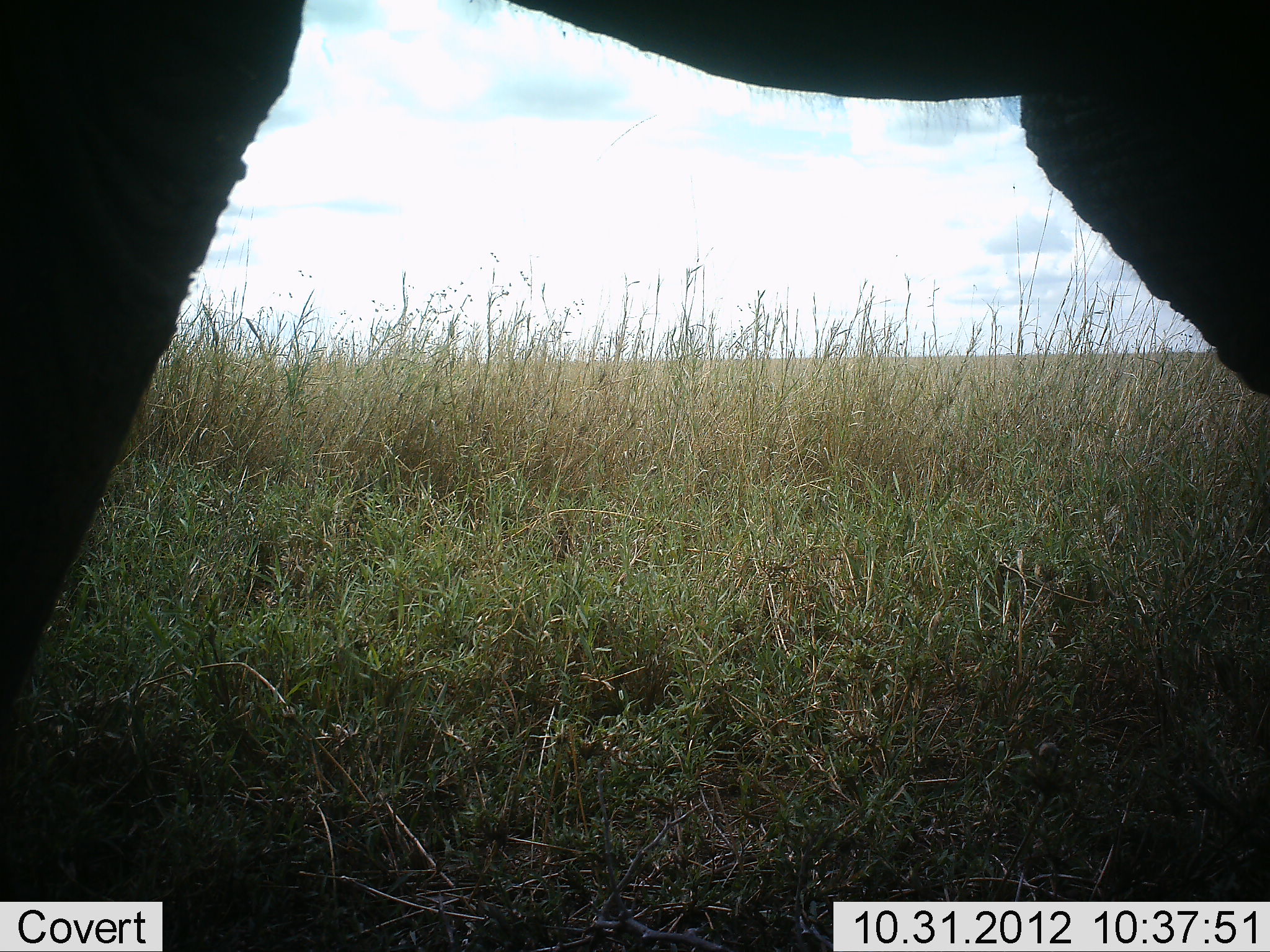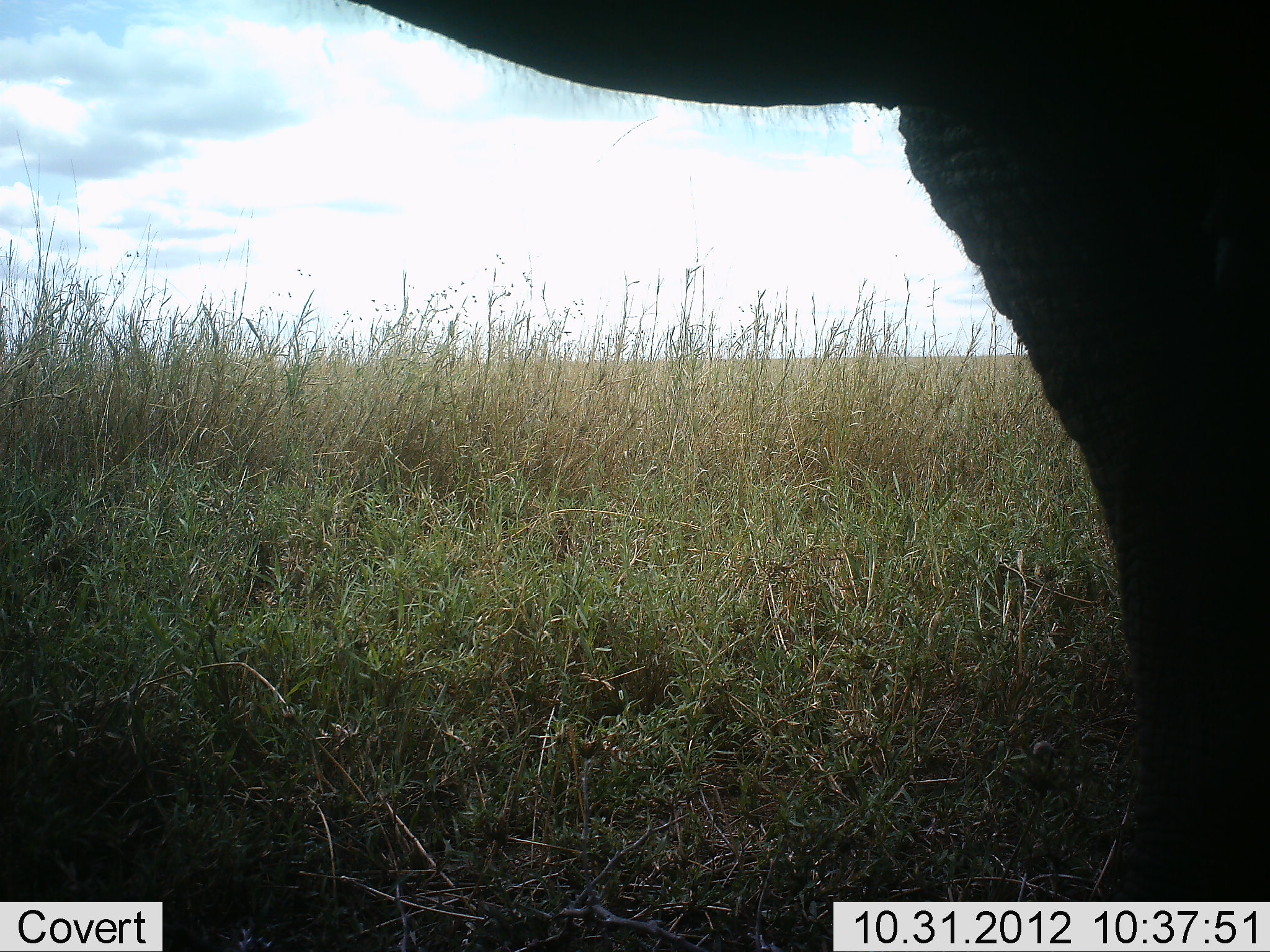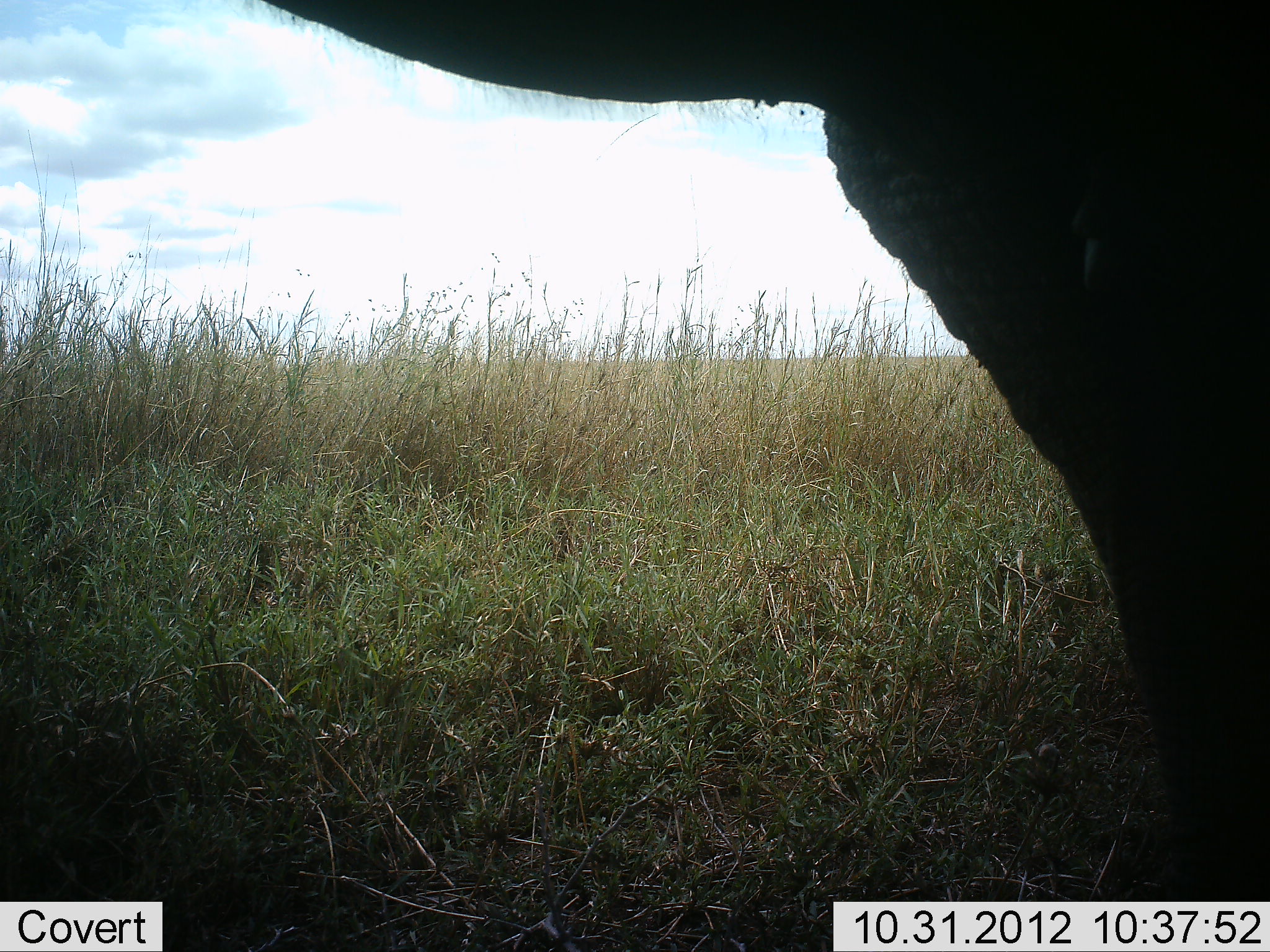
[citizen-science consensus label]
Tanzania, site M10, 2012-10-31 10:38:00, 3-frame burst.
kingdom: Animalia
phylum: Chordata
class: Mammalia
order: Proboscidea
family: Elephantidae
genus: Loxodonta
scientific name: Loxodonta africana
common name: african bush elephant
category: elephant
Elephant (african bush elephant) (Loxodonta africana), count 1. Behavior (volunteer vote fractions): standing 20%, resting 0%, moving 70%, interacting 0%. Young present (vote fraction): 0%. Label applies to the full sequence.